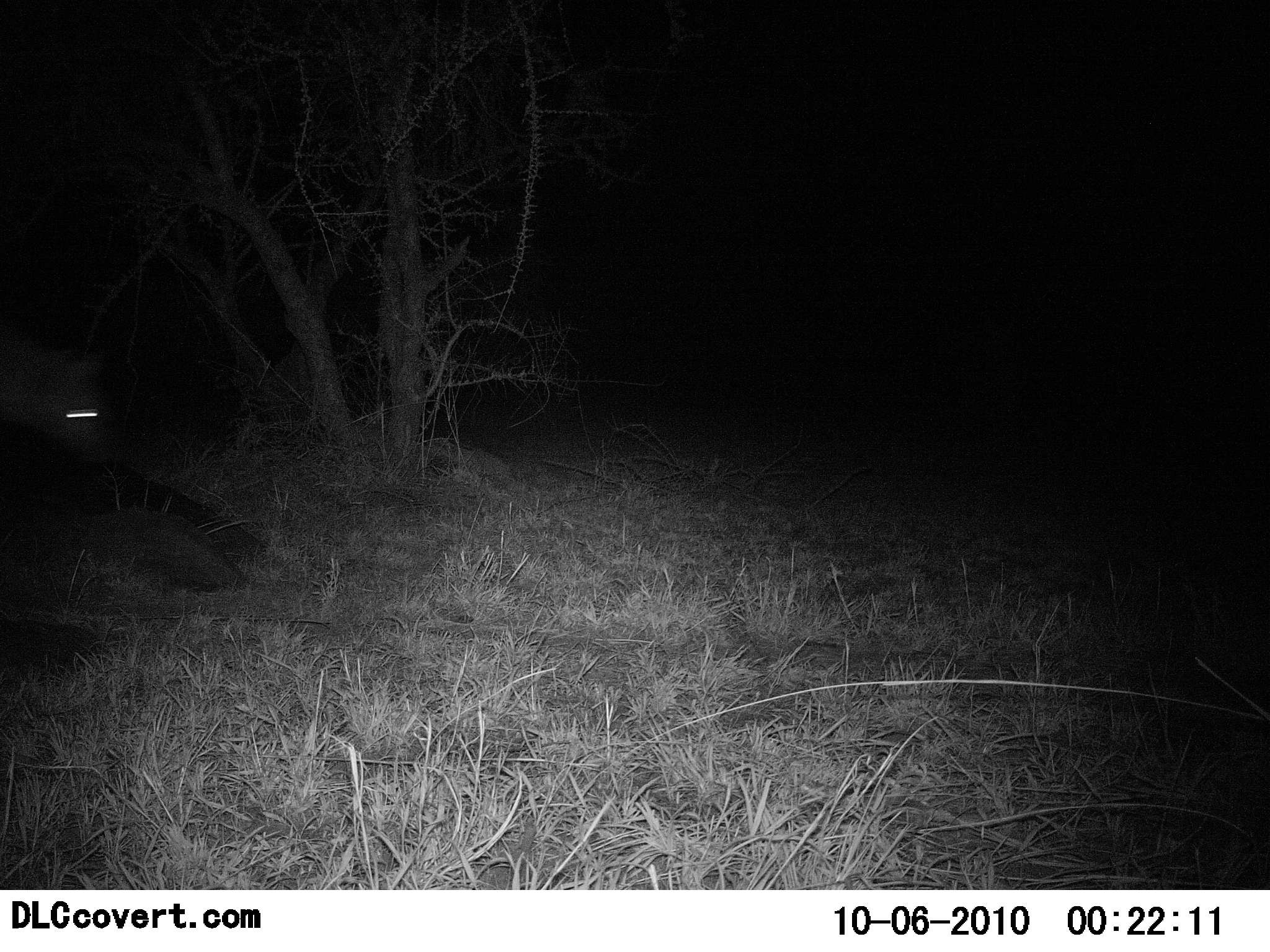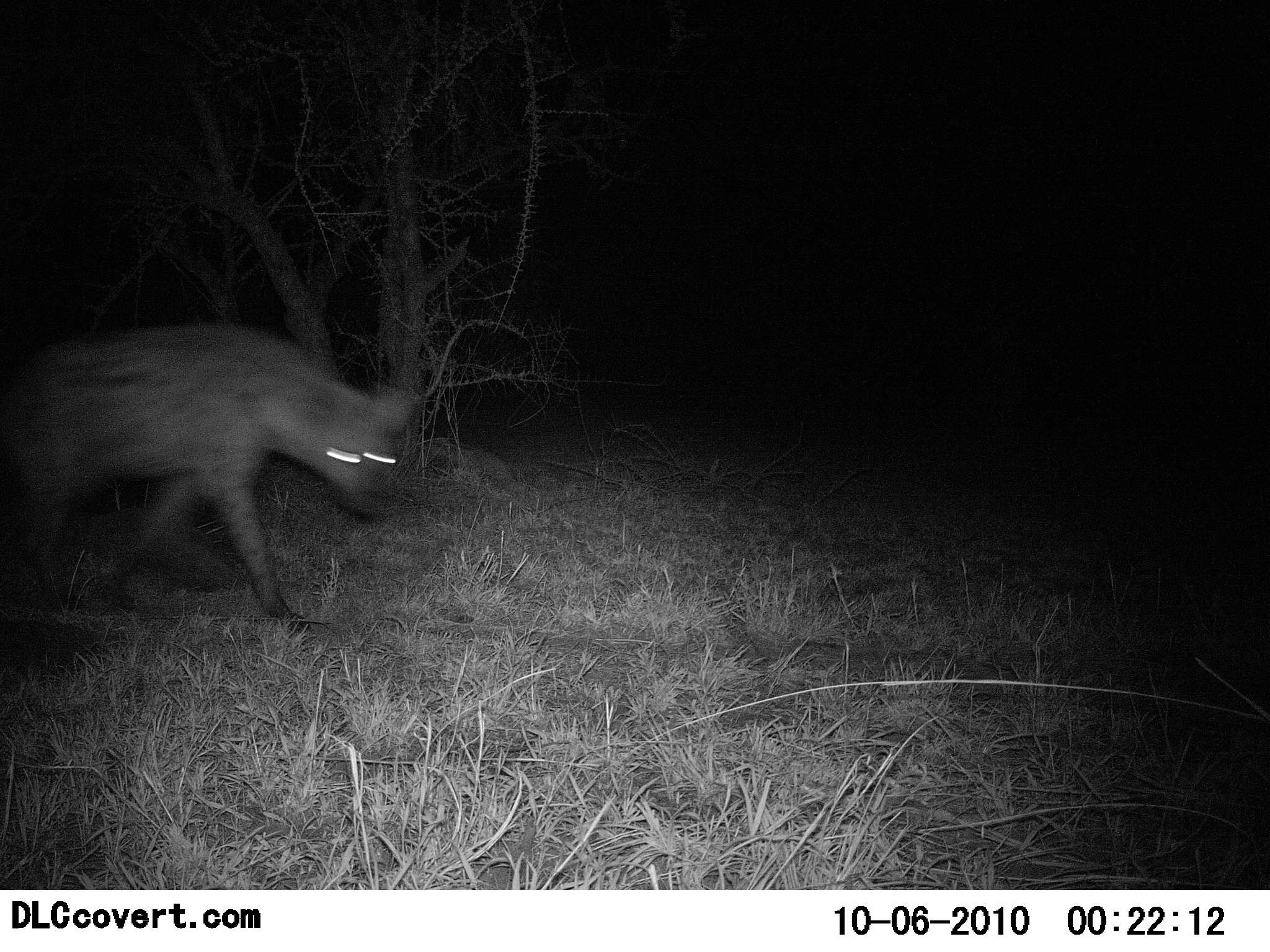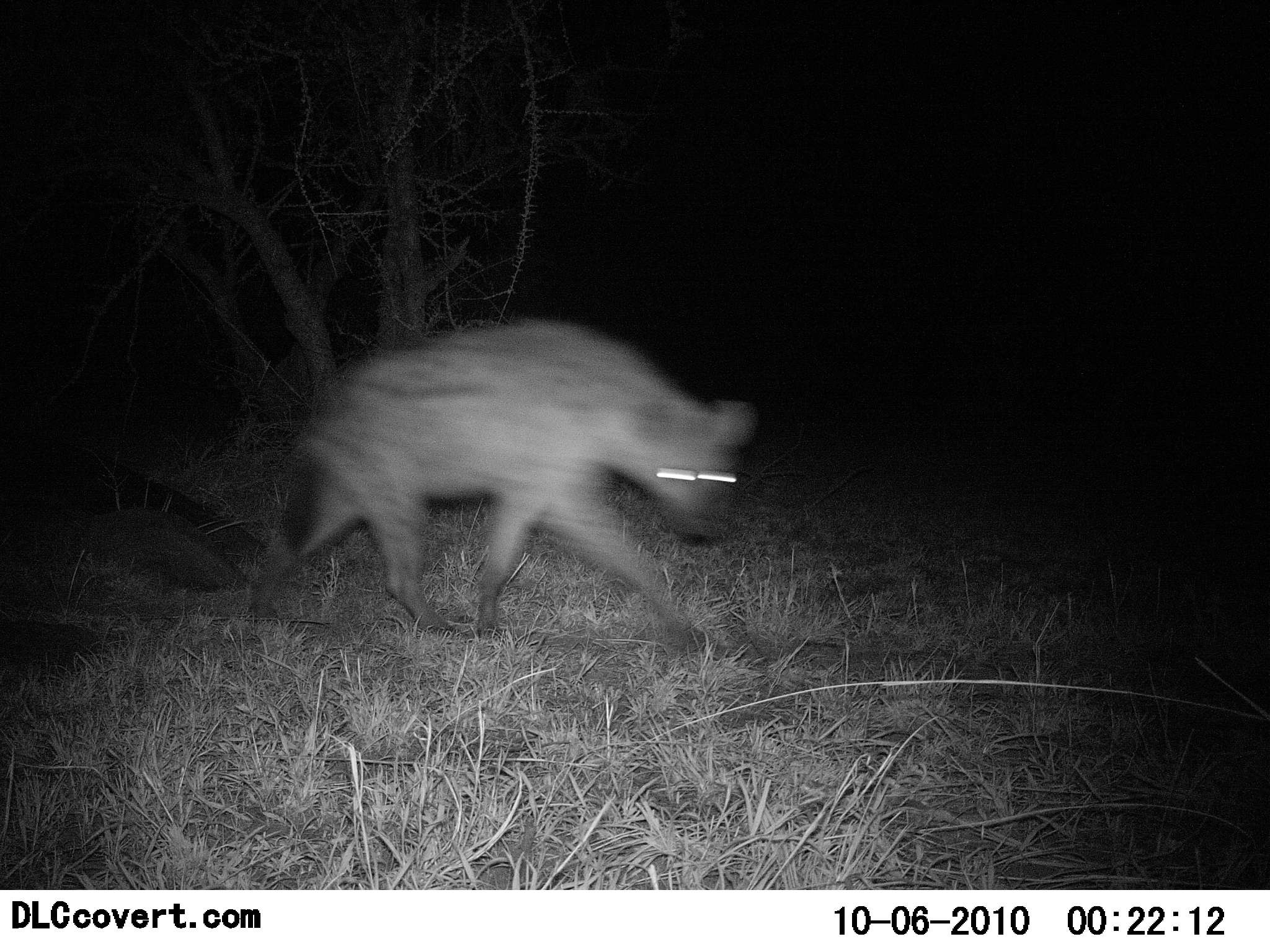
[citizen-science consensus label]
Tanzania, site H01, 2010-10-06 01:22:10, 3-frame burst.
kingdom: Animalia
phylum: Chordata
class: Mammalia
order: Carnivora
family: Hyaenidae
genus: Crocuta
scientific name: Crocuta crocuta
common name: spotted hyena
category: hyenaspotted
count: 1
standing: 6%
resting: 0%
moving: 100%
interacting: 0%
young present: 0%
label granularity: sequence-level